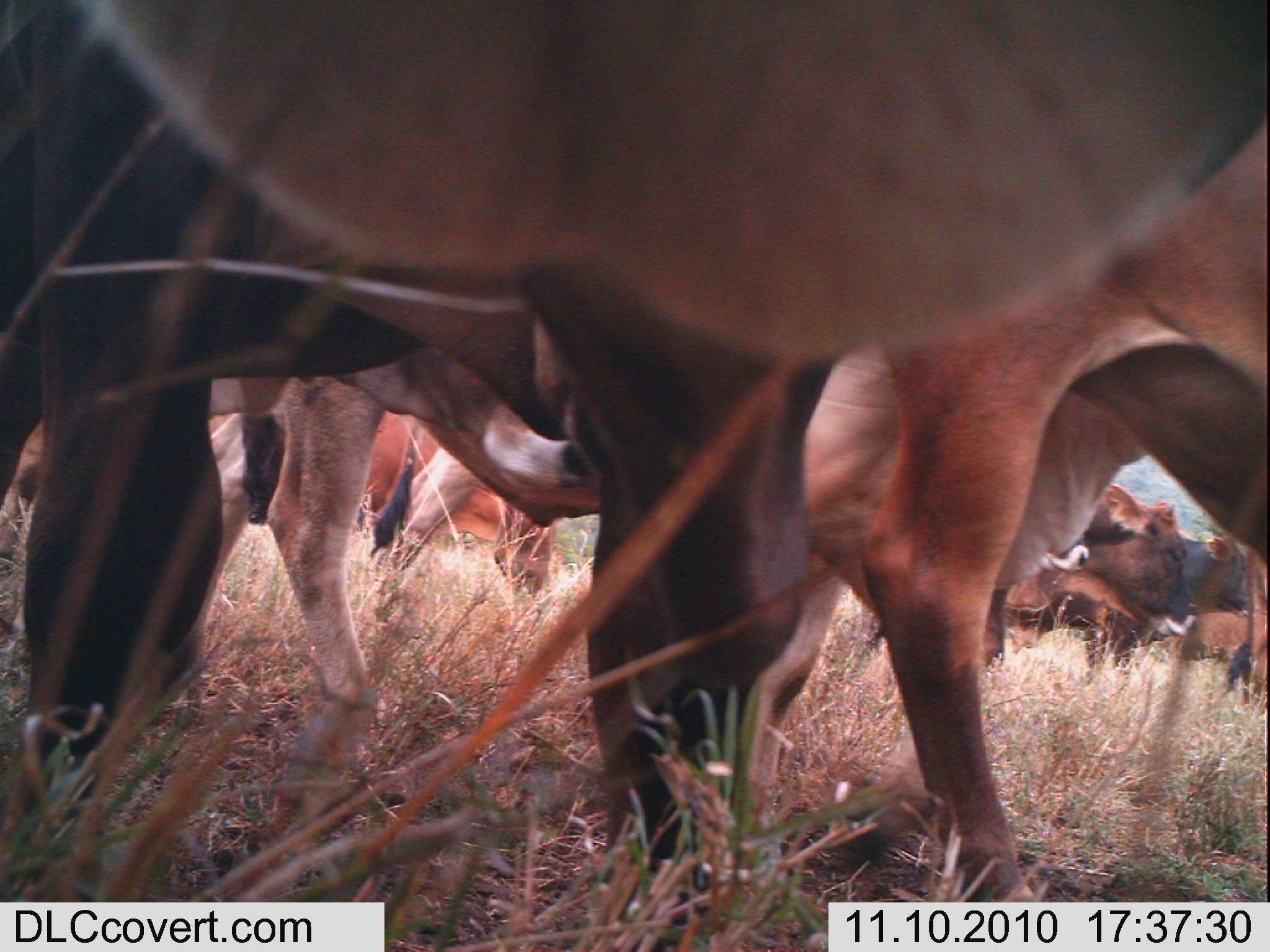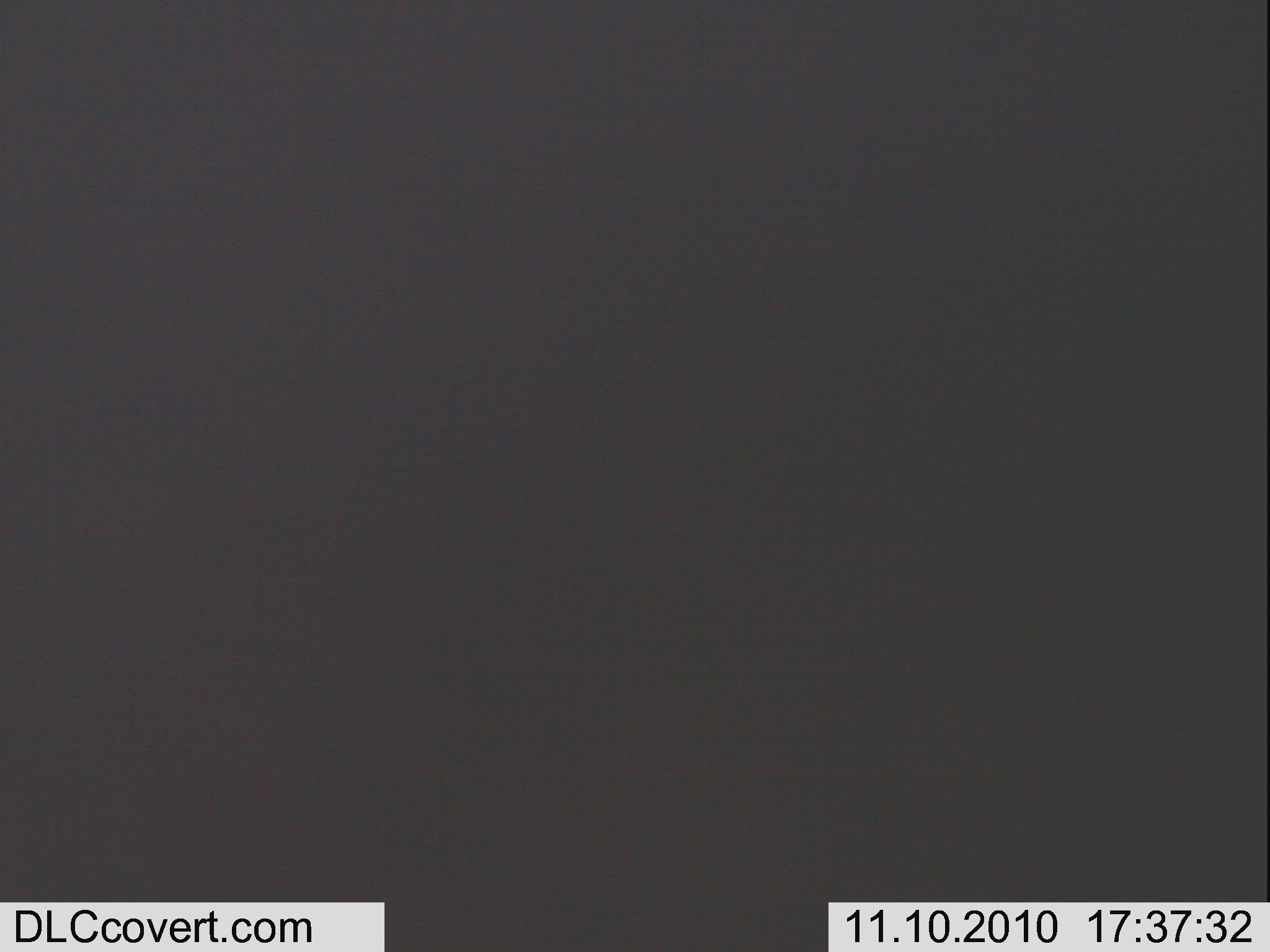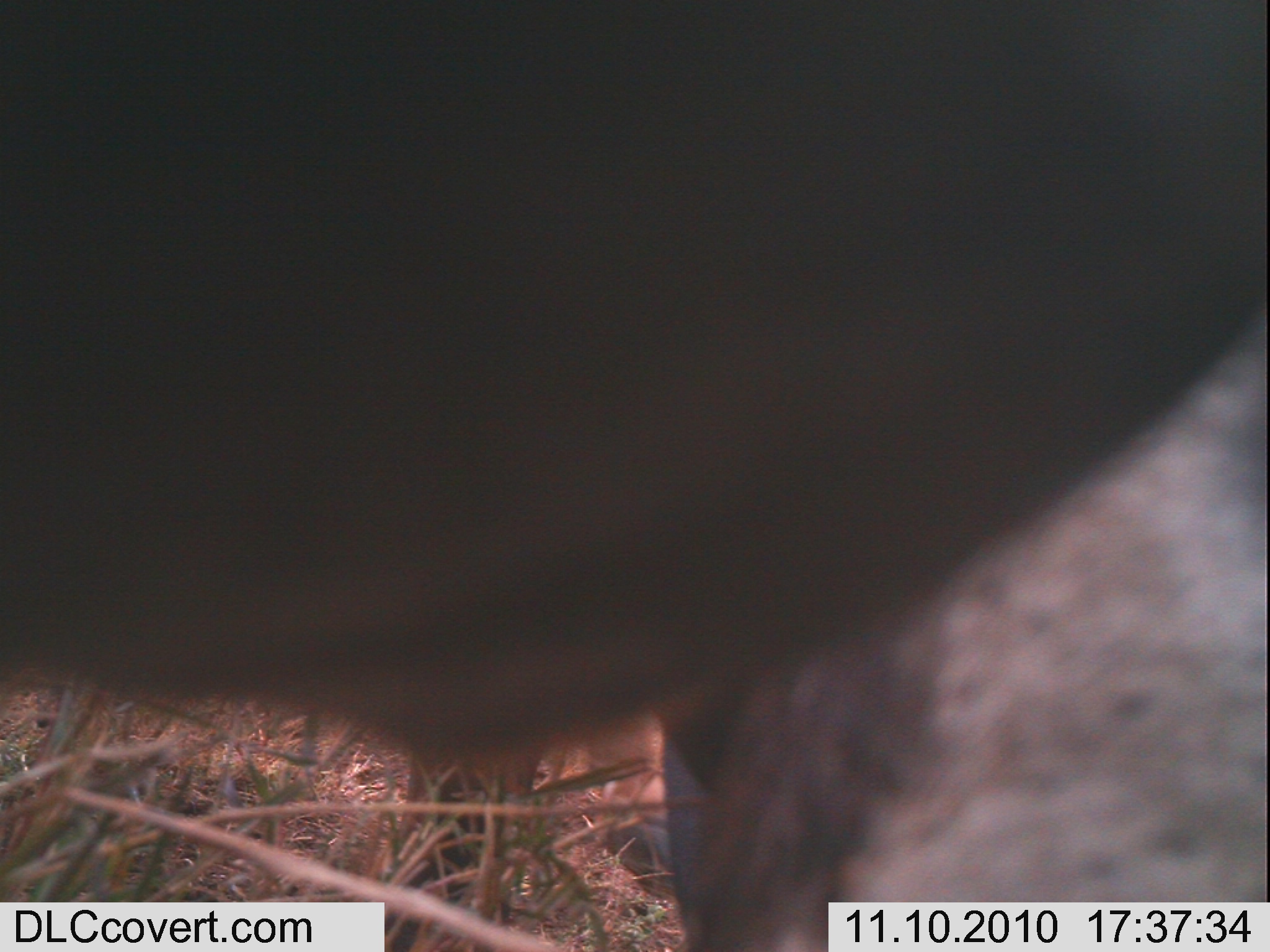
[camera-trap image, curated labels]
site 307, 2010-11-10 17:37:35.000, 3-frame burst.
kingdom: Animalia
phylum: Chordata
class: Mammalia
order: Artiodactyla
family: Bovidae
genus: Bos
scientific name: Bos taurus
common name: domestic cattle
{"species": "Bos taurus (domestic cattle)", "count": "9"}